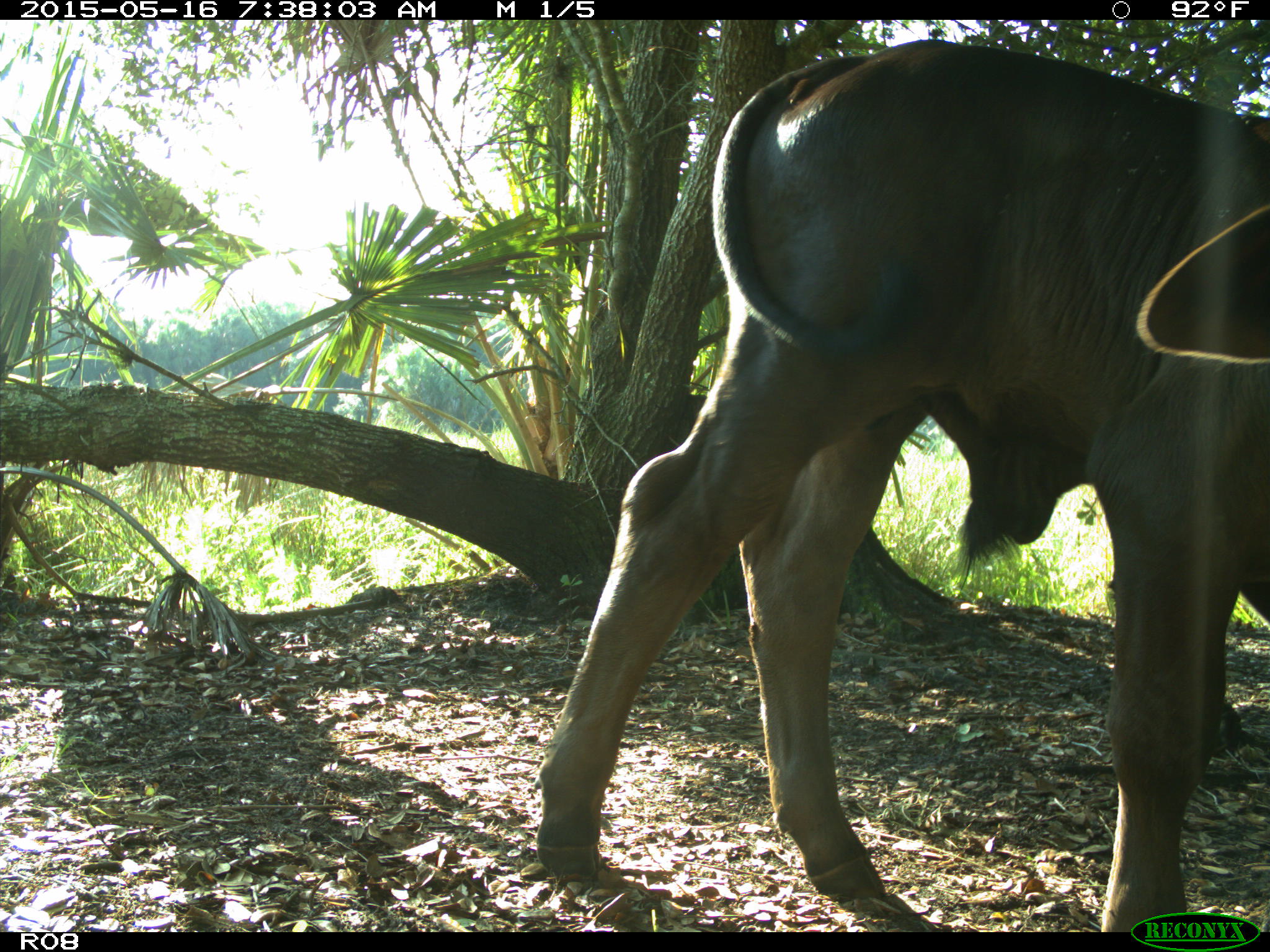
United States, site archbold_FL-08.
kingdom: Animalia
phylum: Chordata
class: Mammalia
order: Artiodactyla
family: Bovidae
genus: Bos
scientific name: Bos taurus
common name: domestic cow